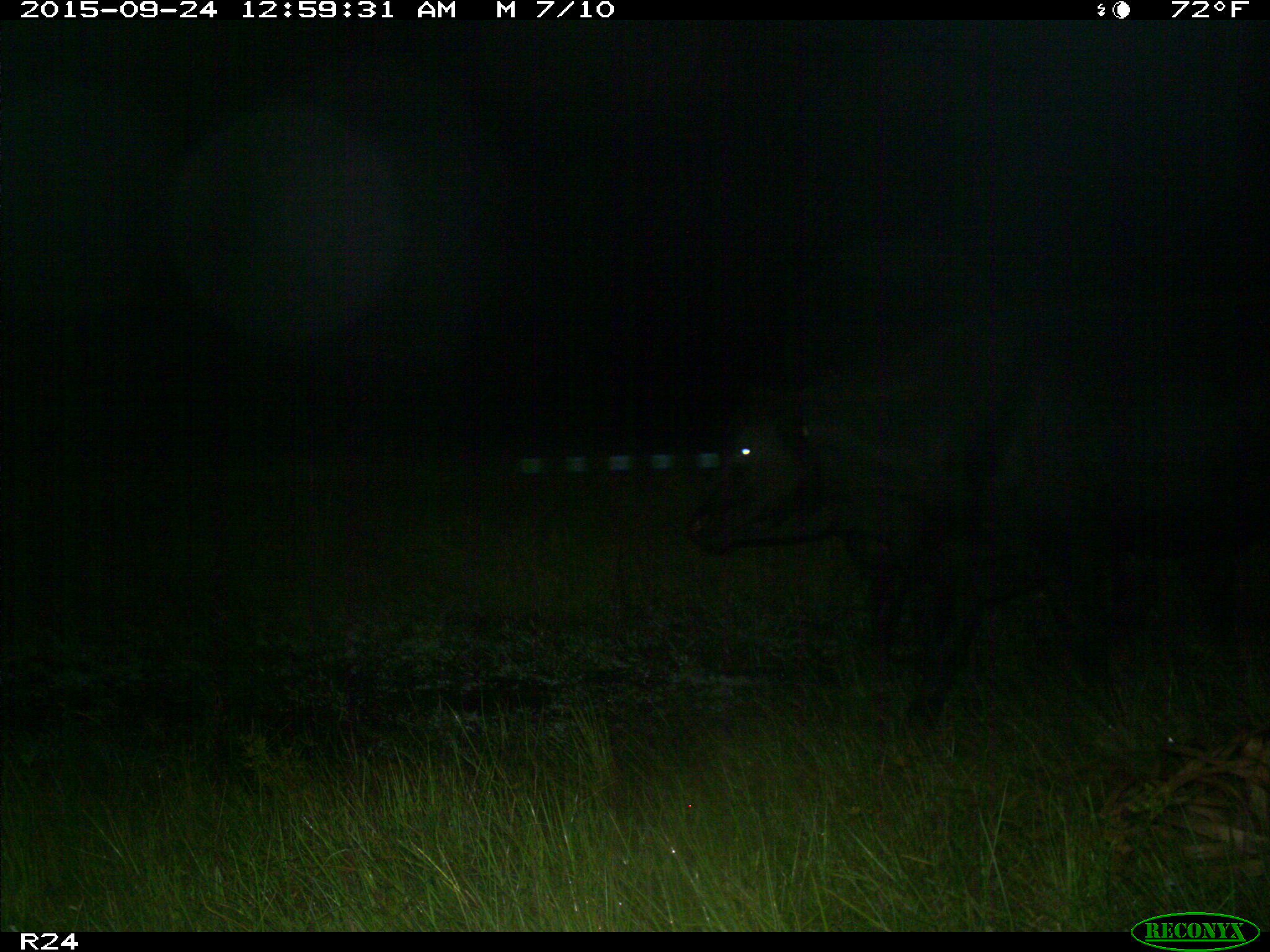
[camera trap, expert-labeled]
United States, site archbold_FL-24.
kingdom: Animalia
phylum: Chordata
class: Mammalia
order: Artiodactyla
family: Bovidae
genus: Bos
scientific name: Bos taurus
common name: domestic cow